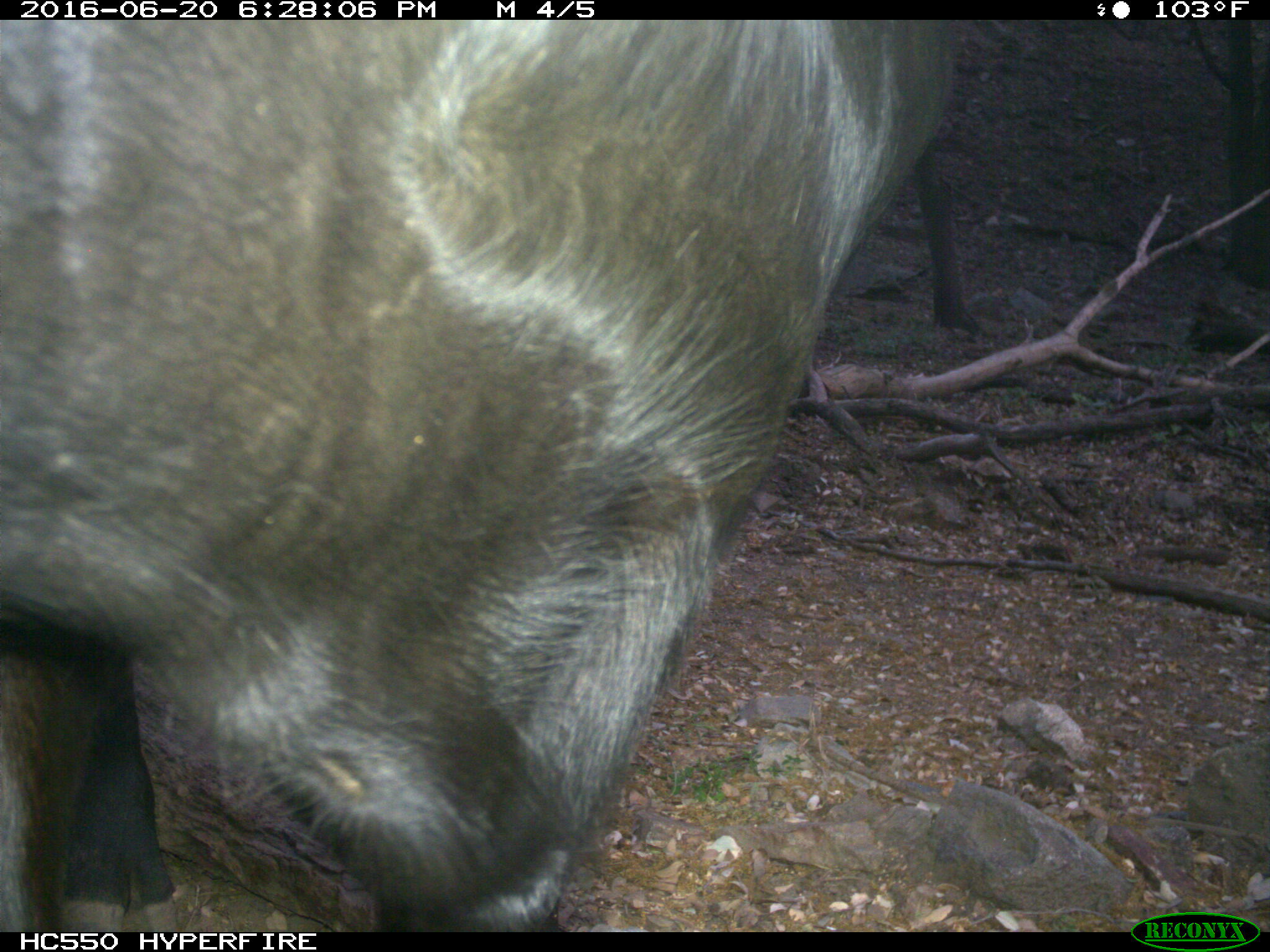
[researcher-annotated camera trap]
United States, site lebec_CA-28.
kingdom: Animalia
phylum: Chordata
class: Mammalia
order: Artiodactyla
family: Bovidae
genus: Bos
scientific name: Bos taurus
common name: domestic cow